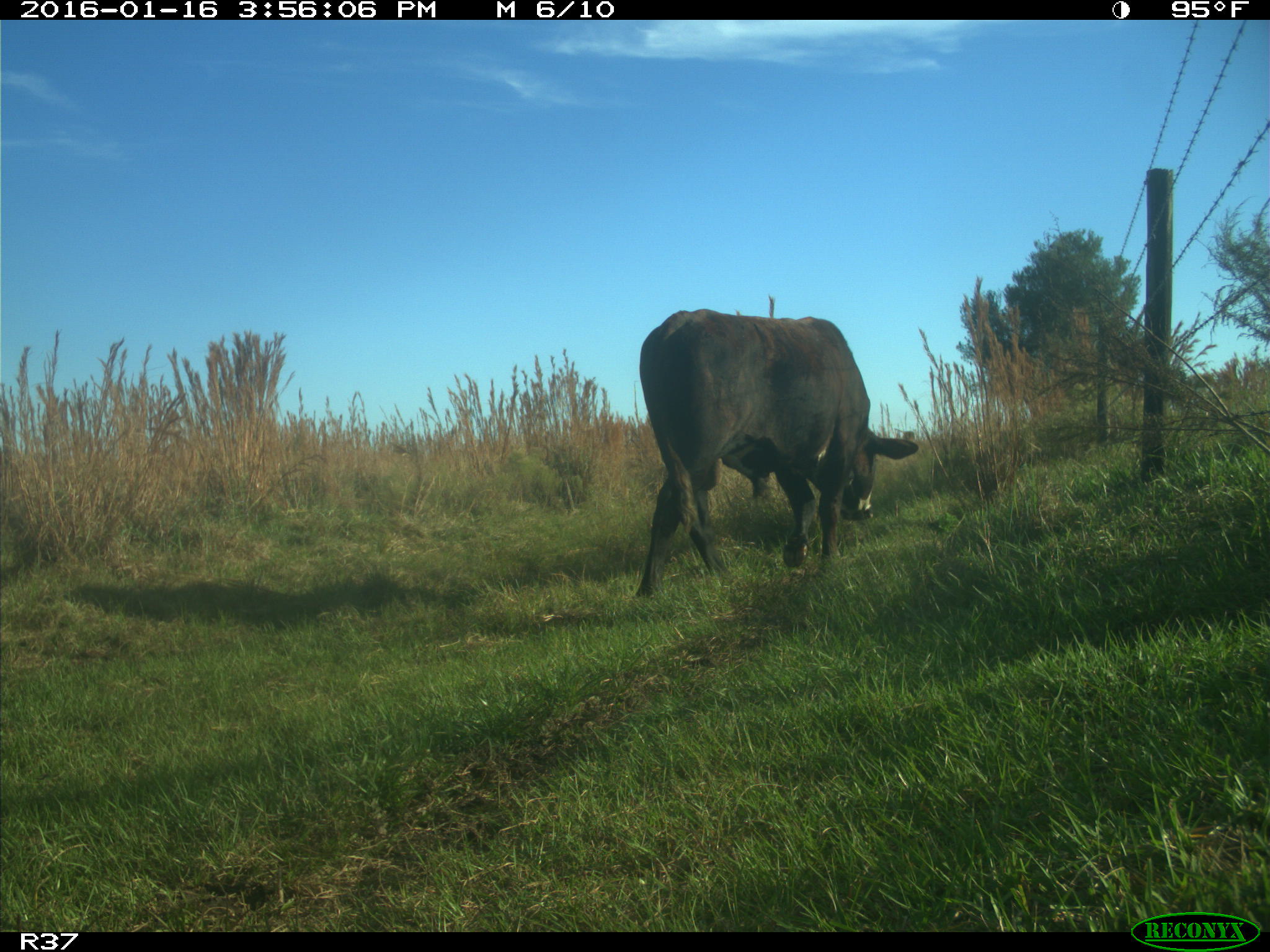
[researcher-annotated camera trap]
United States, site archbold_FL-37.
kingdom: Animalia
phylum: Chordata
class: Mammalia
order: Artiodactyla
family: Bovidae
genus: Bos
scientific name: Bos taurus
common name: domestic cow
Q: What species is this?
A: Bos taurus (domestic cow).